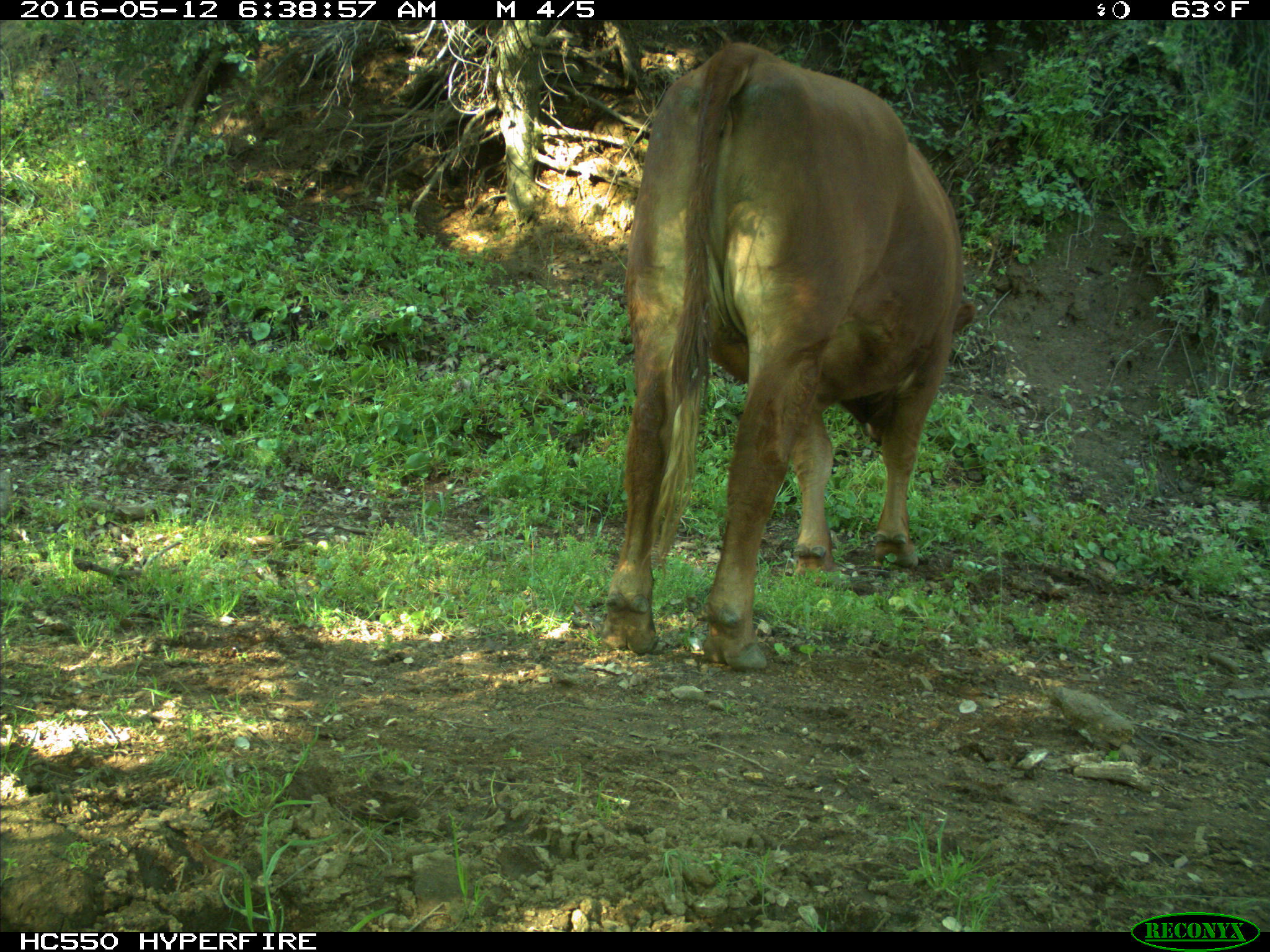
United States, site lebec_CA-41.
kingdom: Animalia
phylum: Chordata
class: Mammalia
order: Artiodactyla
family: Bovidae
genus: Bos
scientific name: Bos taurus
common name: domestic cow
Bos taurus (domestic cow).